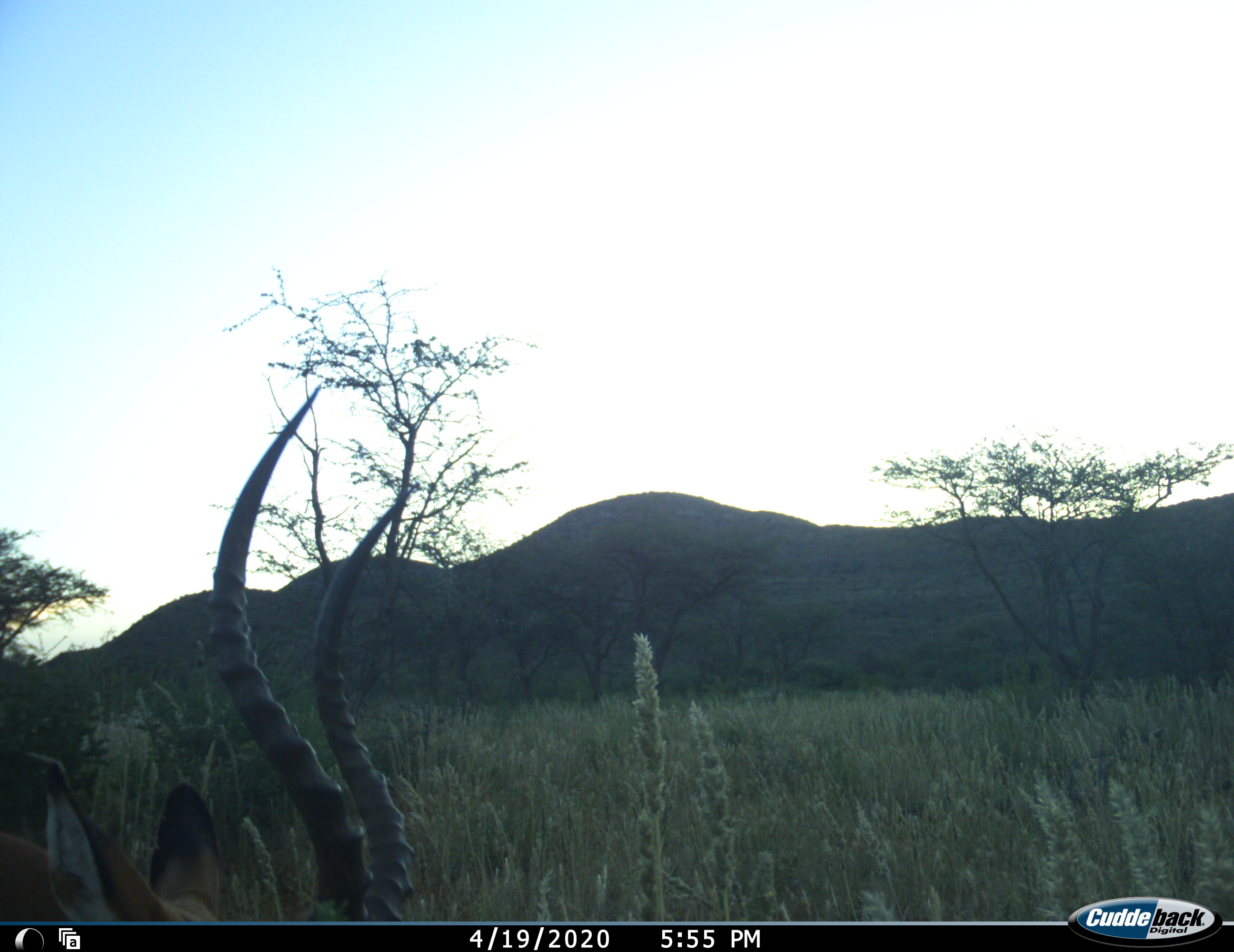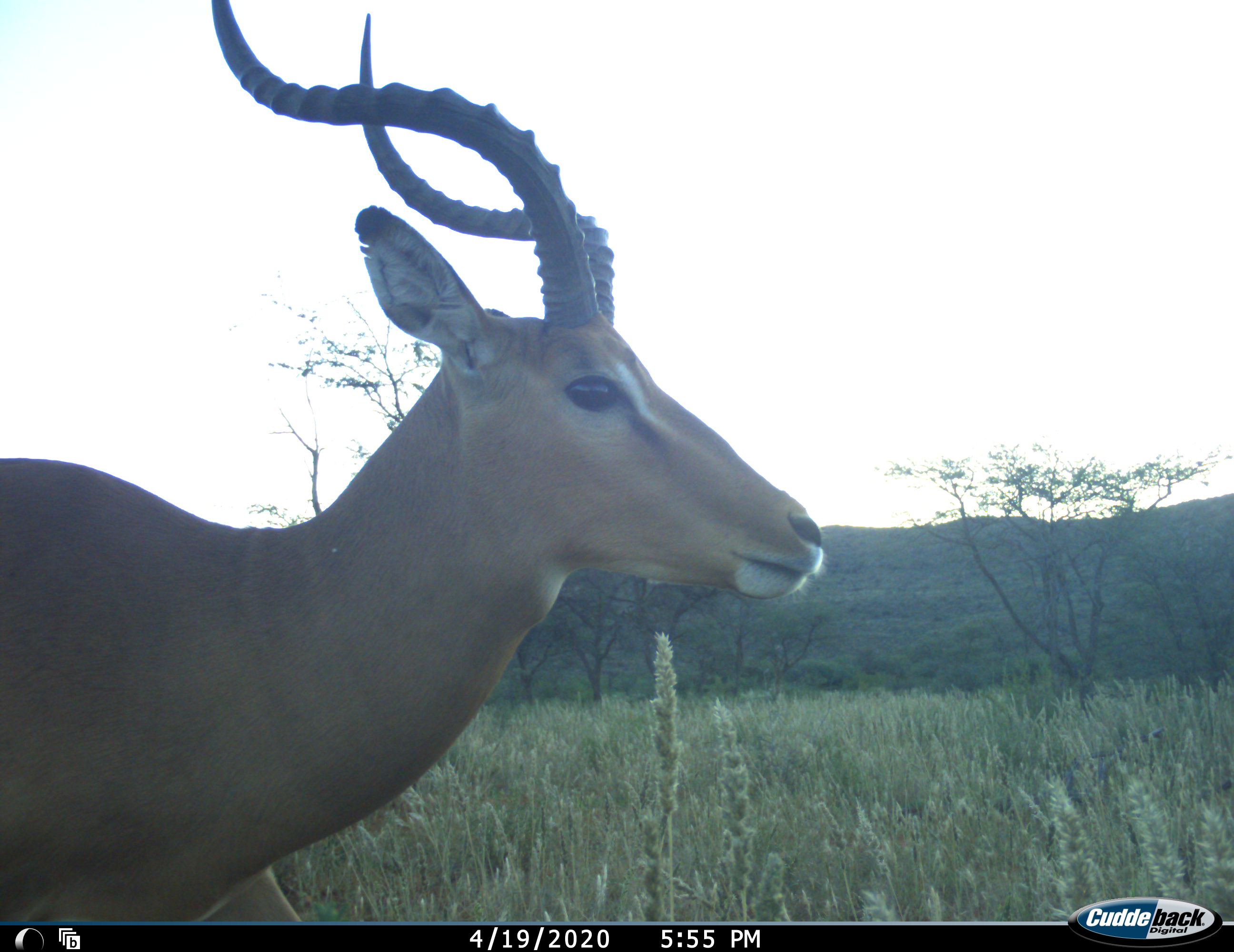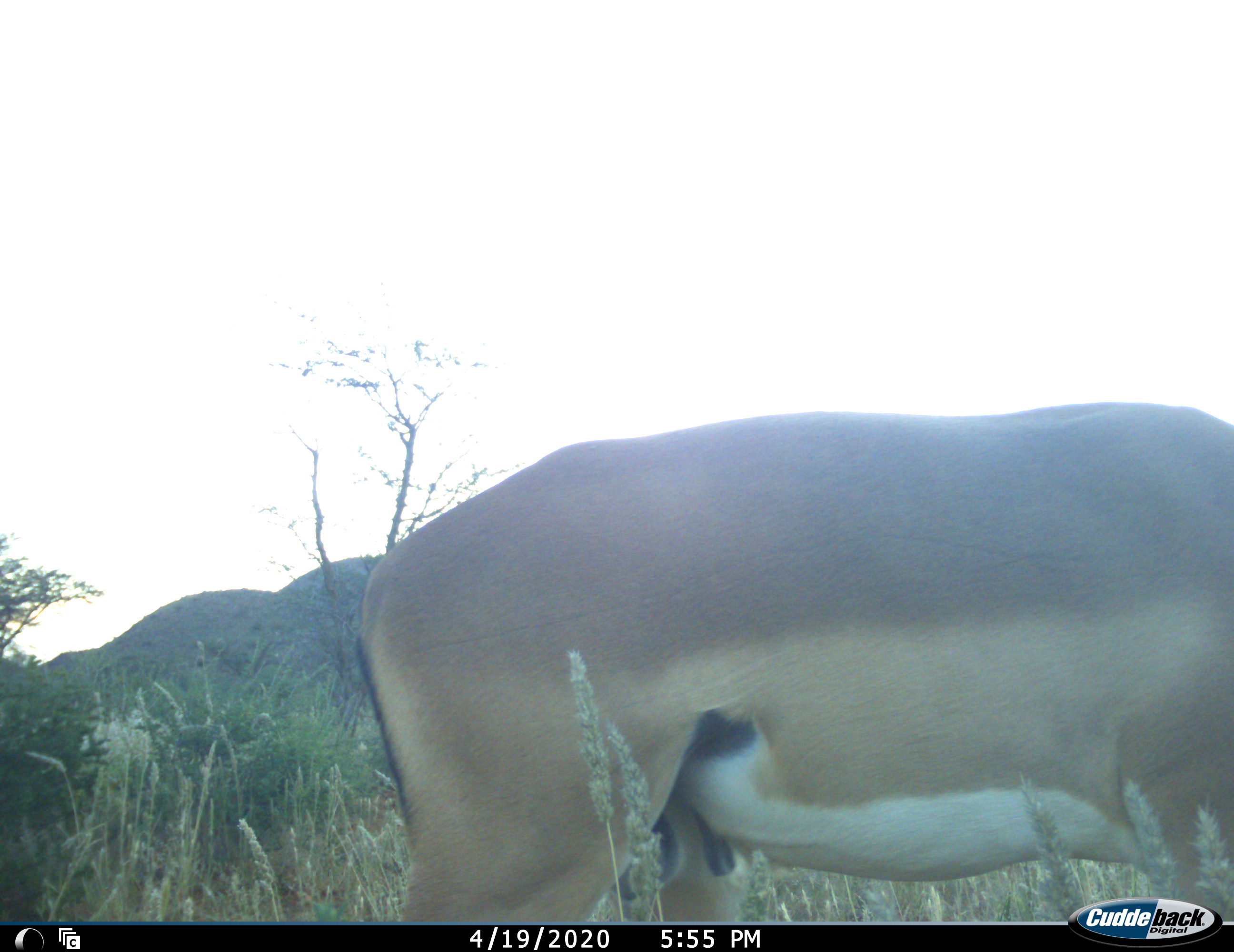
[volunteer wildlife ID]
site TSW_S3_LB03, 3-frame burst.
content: unidentified animal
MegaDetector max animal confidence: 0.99